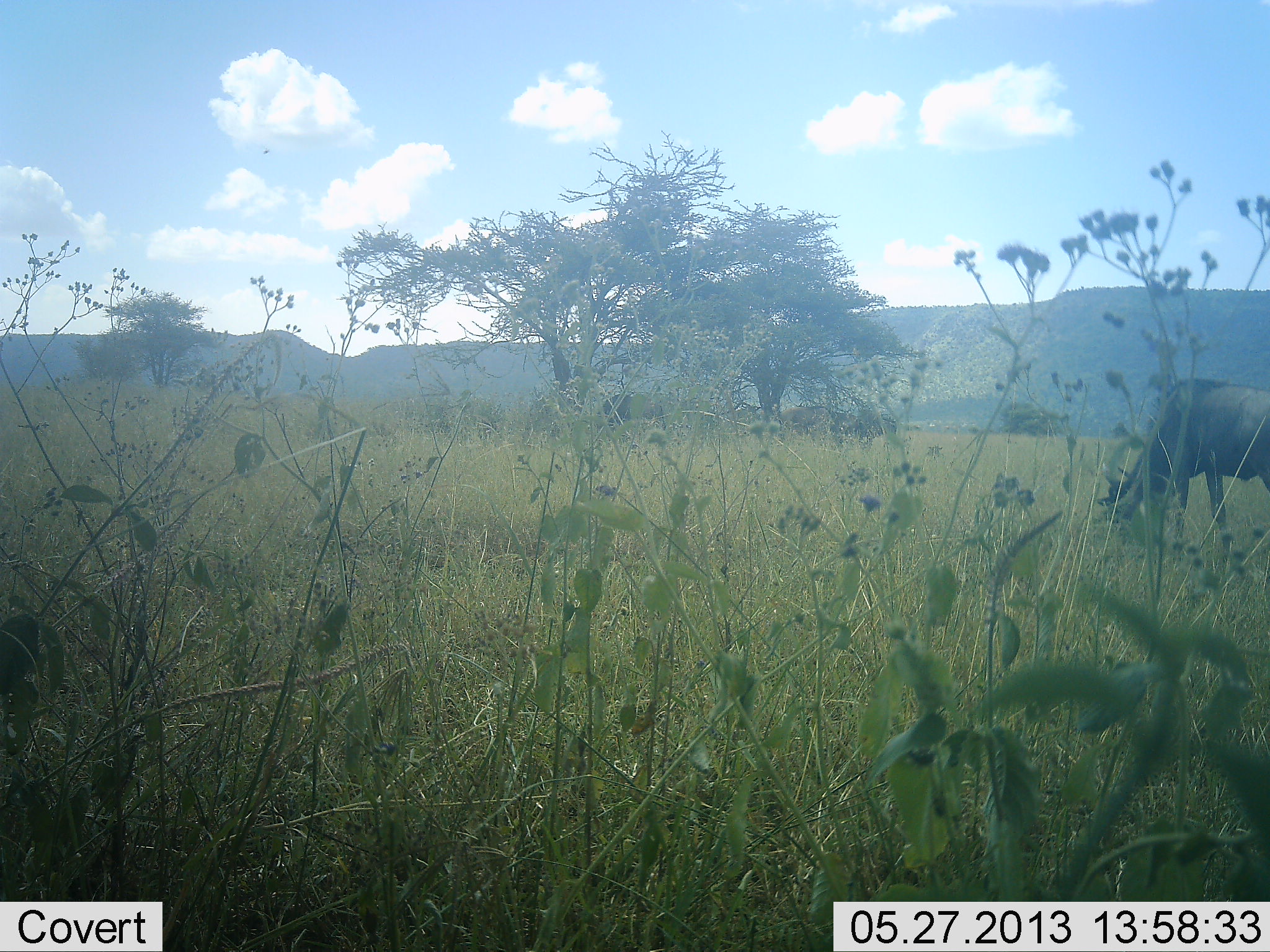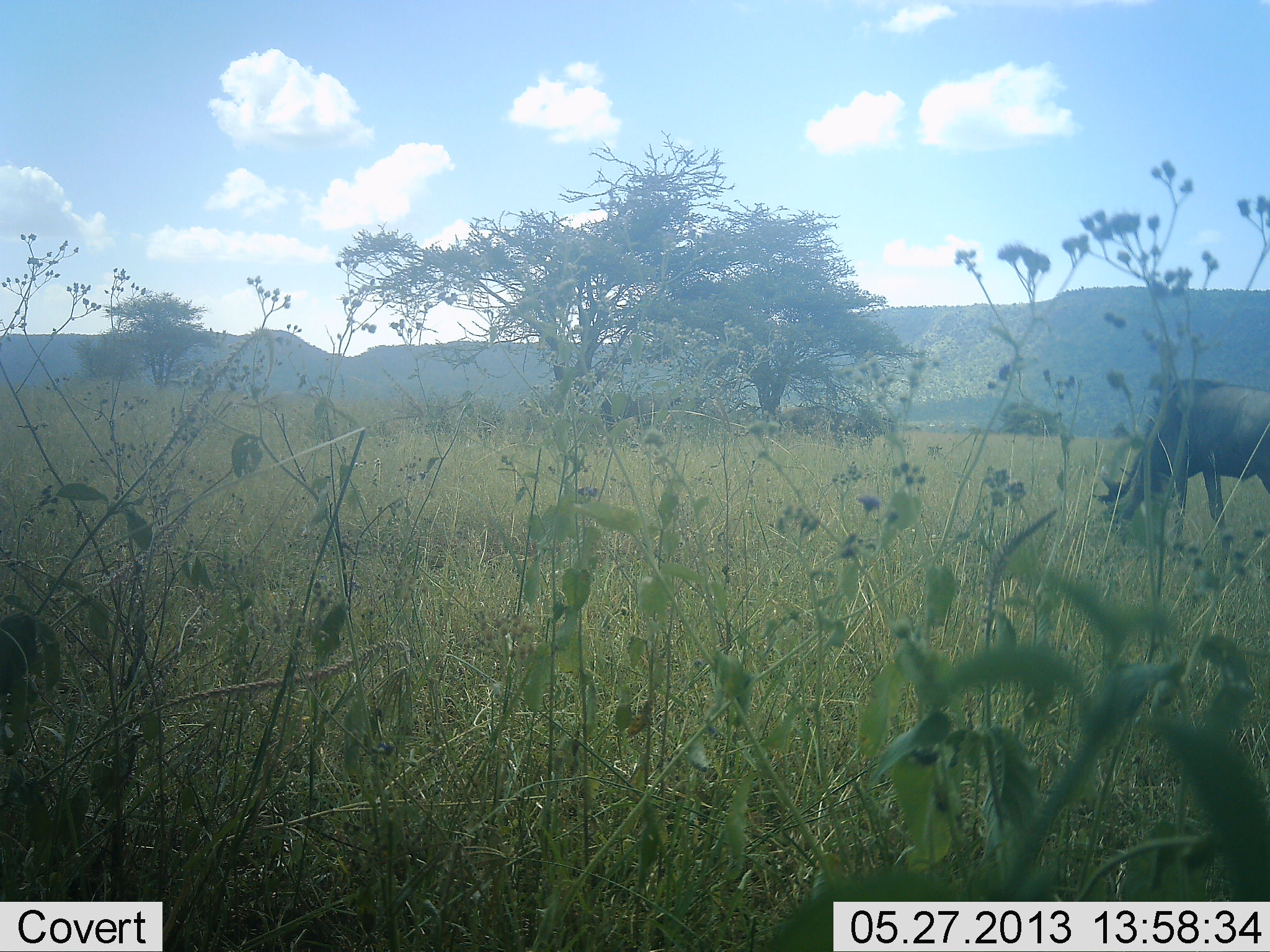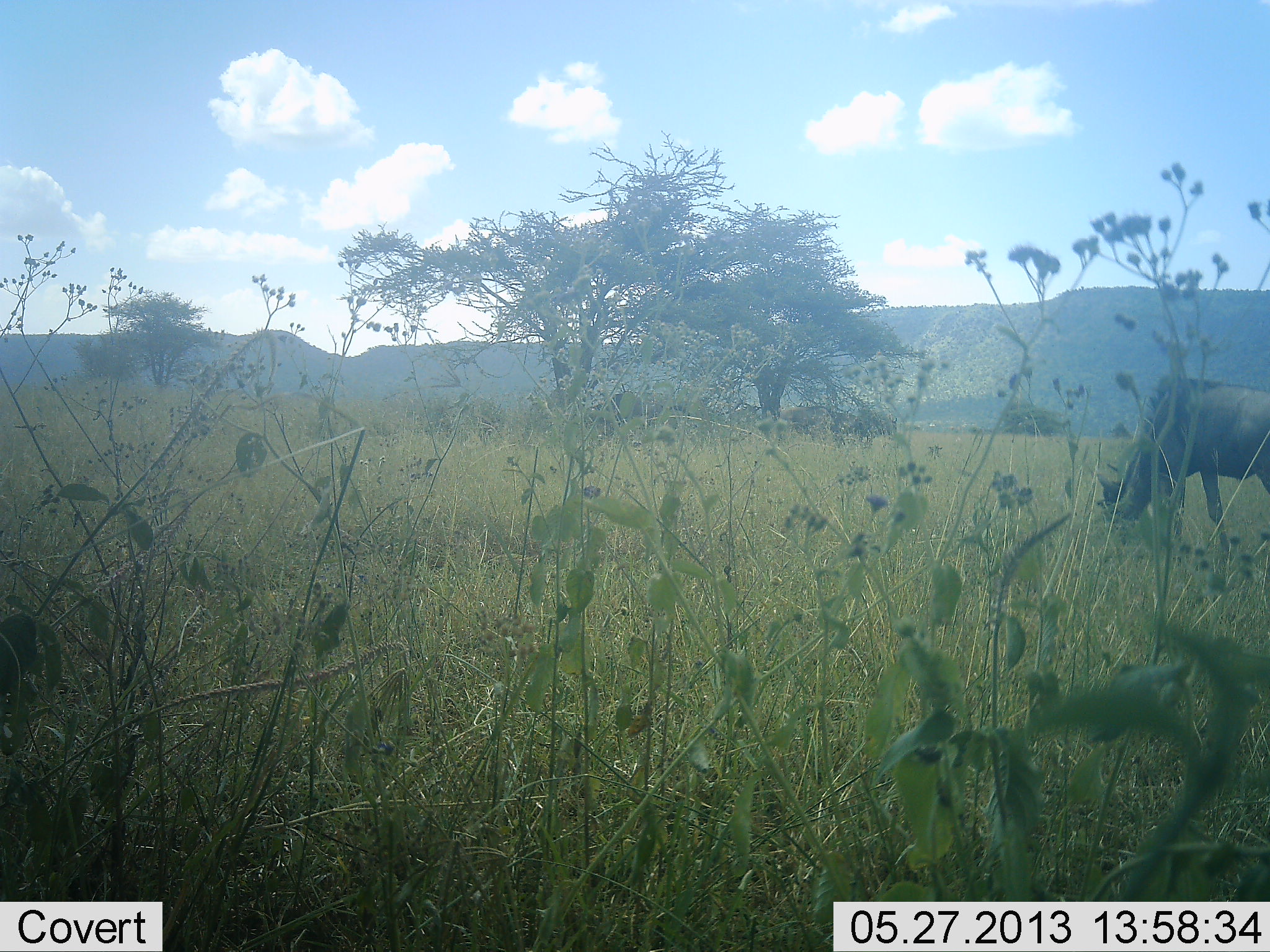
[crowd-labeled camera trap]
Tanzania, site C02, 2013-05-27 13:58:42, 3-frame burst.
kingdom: Animalia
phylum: Chordata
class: Mammalia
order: Artiodactyla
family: Bovidae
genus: Connochaetes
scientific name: Connochaetes taurinus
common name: blue wildebeest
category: wildebeest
Wildebeest (blue wildebeest) (Connochaetes taurinus), count 1. Behavior (volunteer vote fractions): standing 30%, resting 0%, moving 0%, interacting 0%. Young present (vote fraction): 0%. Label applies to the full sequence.